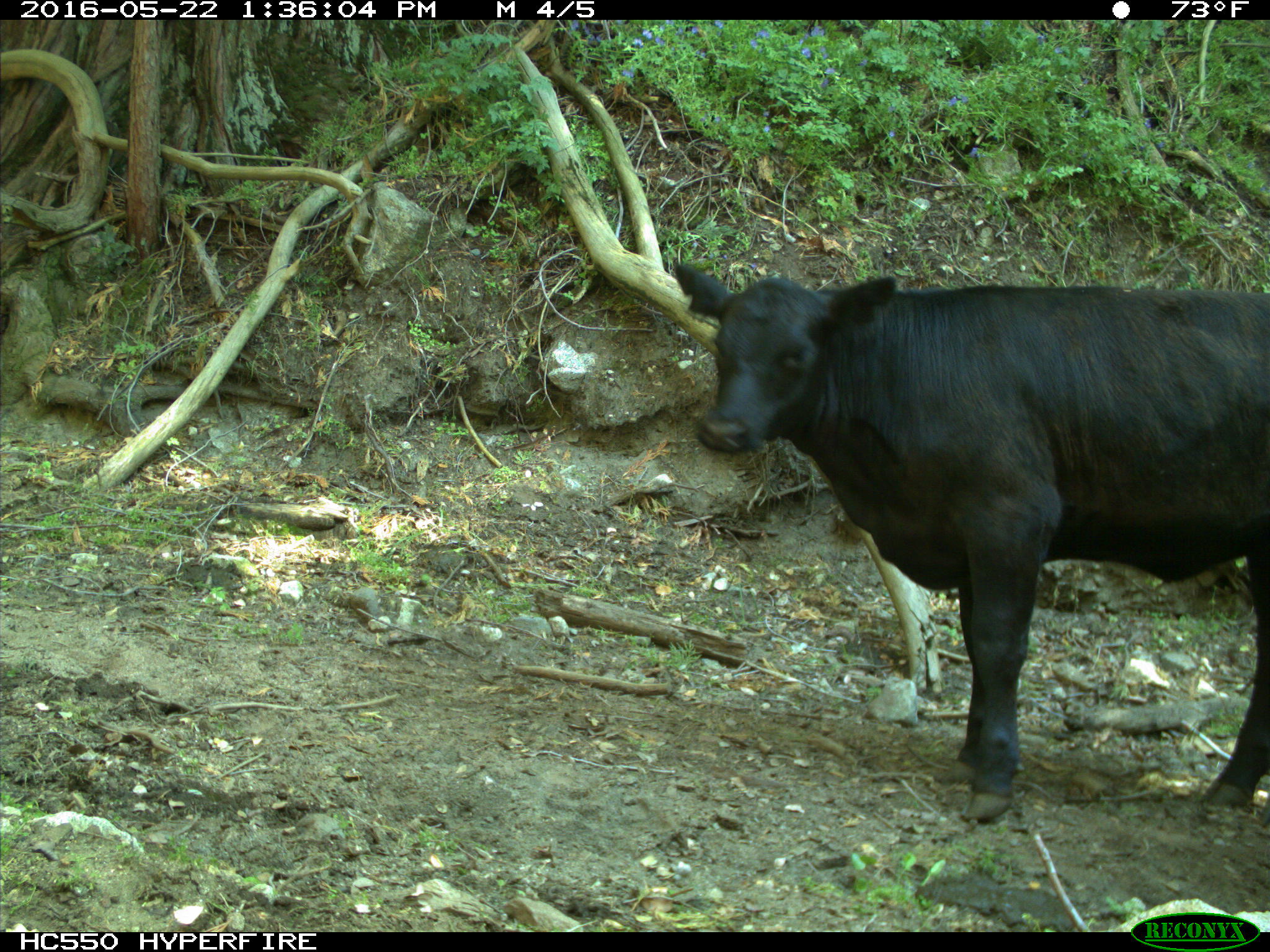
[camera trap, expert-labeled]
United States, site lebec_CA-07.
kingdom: Animalia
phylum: Chordata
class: Mammalia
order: Artiodactyla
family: Bovidae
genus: Bos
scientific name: Bos taurus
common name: domestic cow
Bos taurus (domestic cow).